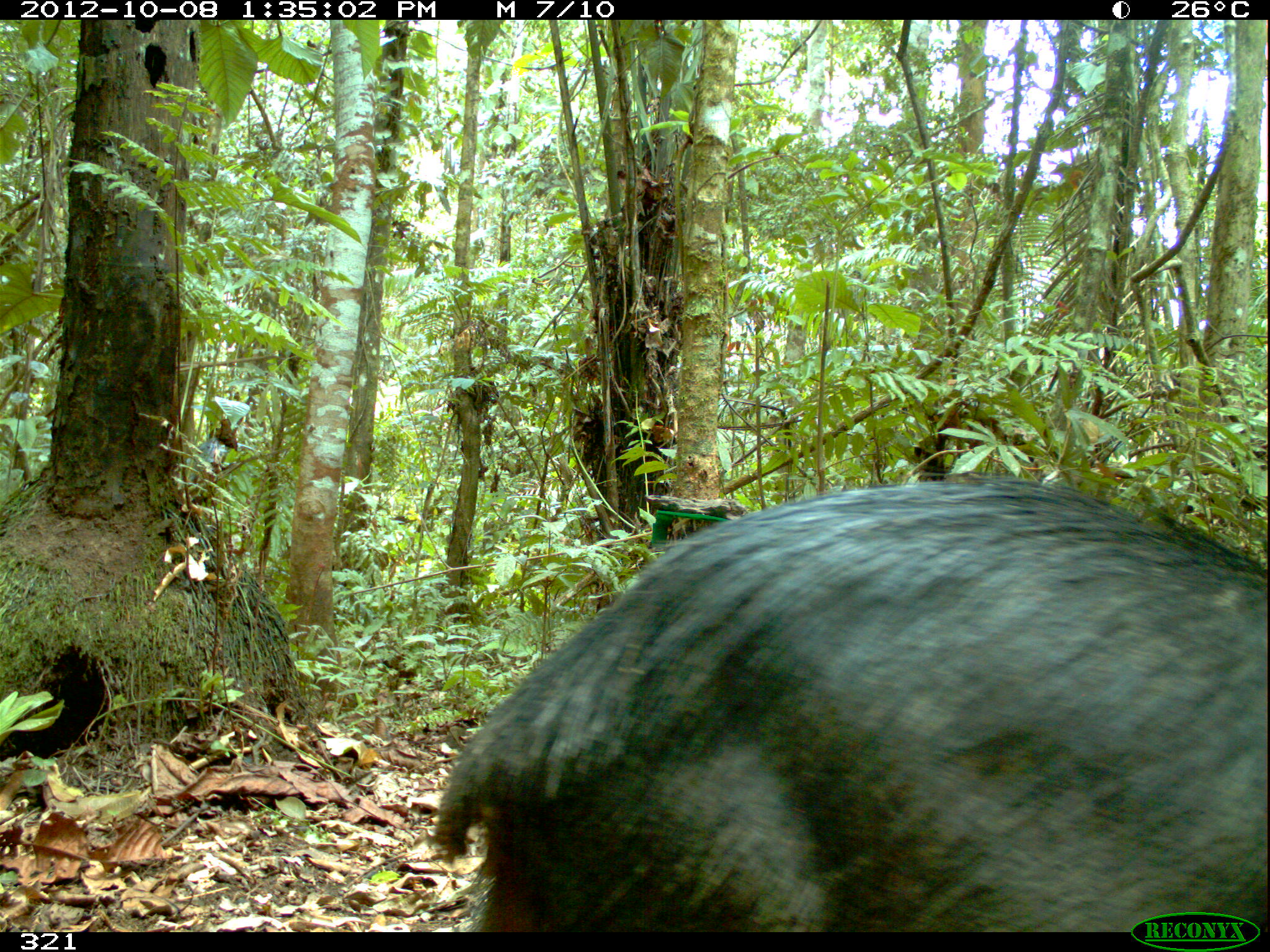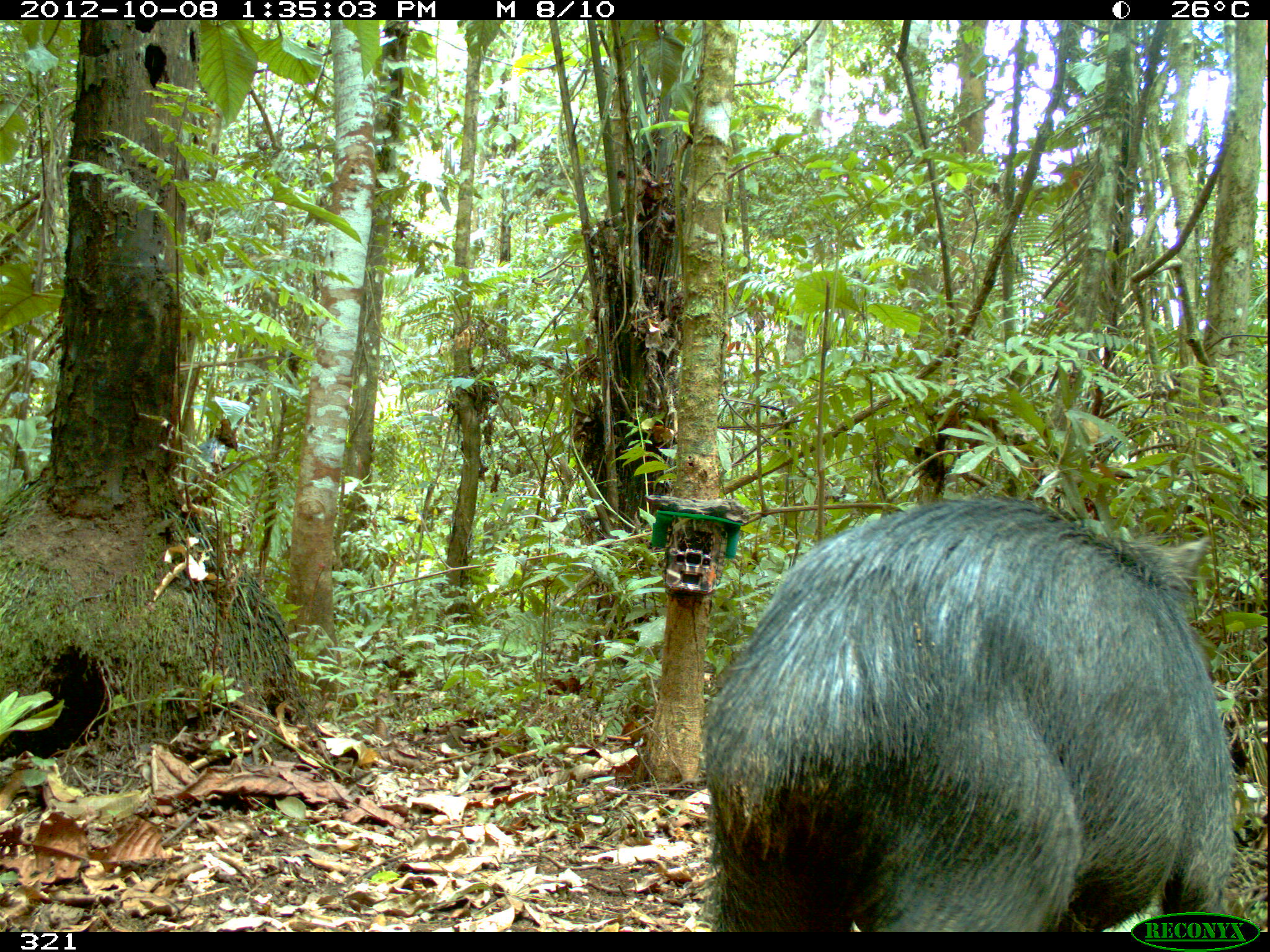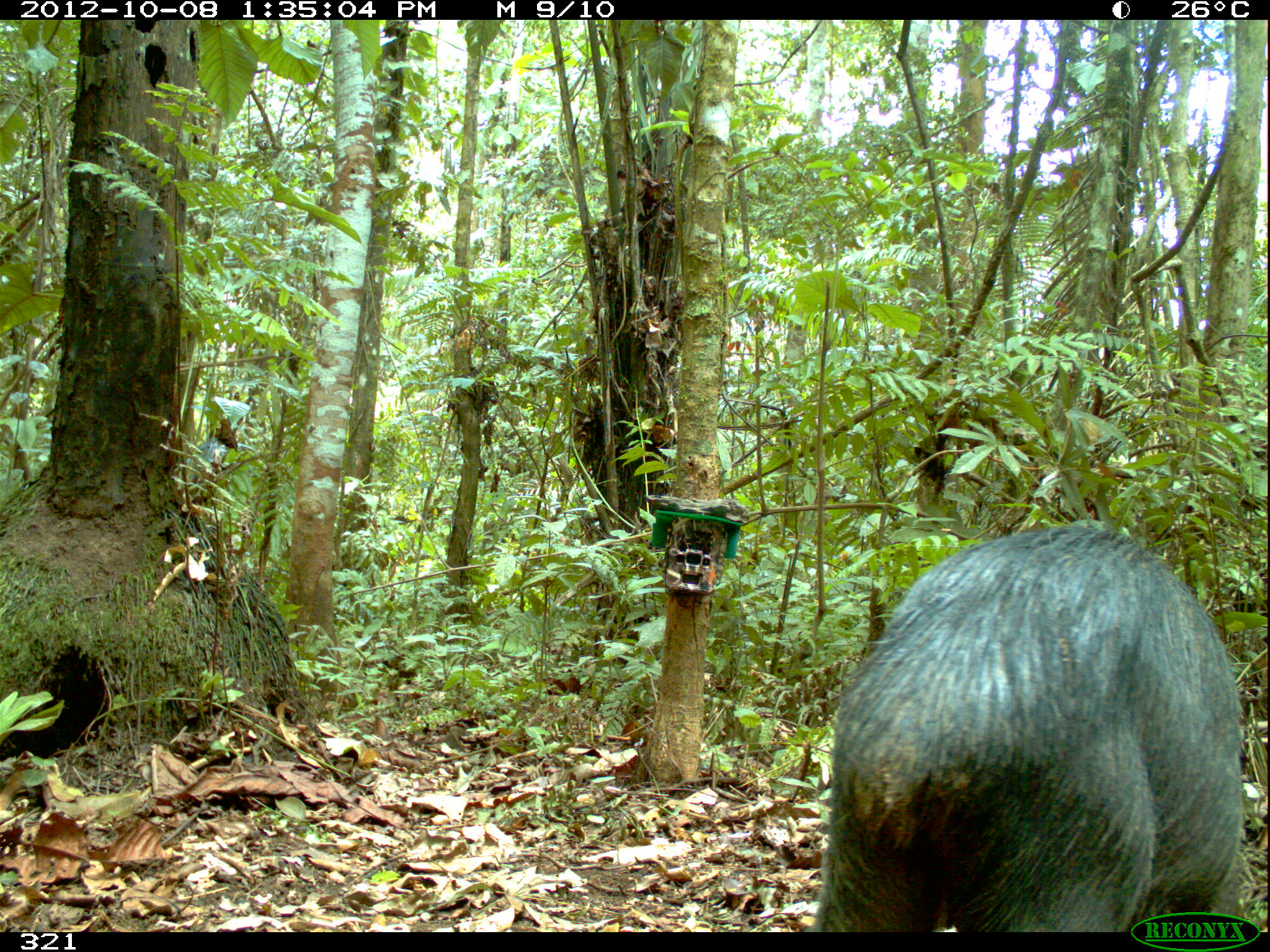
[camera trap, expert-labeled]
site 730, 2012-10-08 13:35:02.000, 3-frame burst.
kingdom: Animalia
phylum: Chordata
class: Mammalia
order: Artiodactyla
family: Tayassuidae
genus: Tayassu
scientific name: Tayassu pecari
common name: white-lipped peccary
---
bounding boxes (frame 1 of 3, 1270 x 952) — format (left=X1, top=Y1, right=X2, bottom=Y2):
tayassu pecari: (left=434, top=473, right=1268, bottom=932)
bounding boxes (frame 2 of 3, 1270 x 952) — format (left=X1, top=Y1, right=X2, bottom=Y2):
tayassu pecari: (left=697, top=491, right=1236, bottom=931)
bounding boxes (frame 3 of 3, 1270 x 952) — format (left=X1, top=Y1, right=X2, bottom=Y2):
tayassu pecari: (left=810, top=522, right=1247, bottom=931)